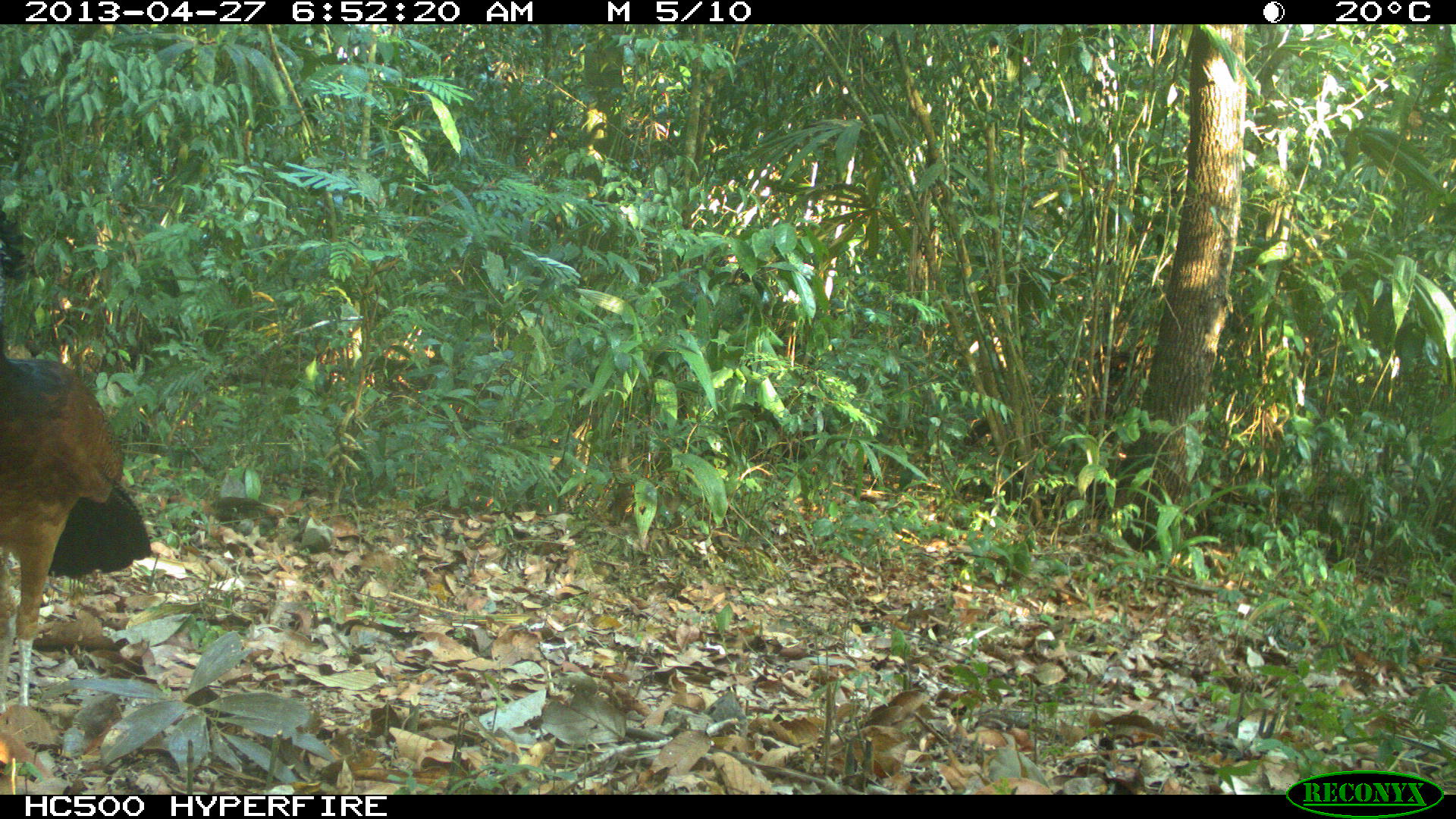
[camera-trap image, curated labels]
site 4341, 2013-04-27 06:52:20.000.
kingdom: Animalia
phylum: Chordata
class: Aves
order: Galliformes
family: Cracidae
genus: Crax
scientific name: Crax rubra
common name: great curassow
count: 1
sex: female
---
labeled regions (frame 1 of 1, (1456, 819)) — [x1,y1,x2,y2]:
crax rubra: [0,323,152,704]